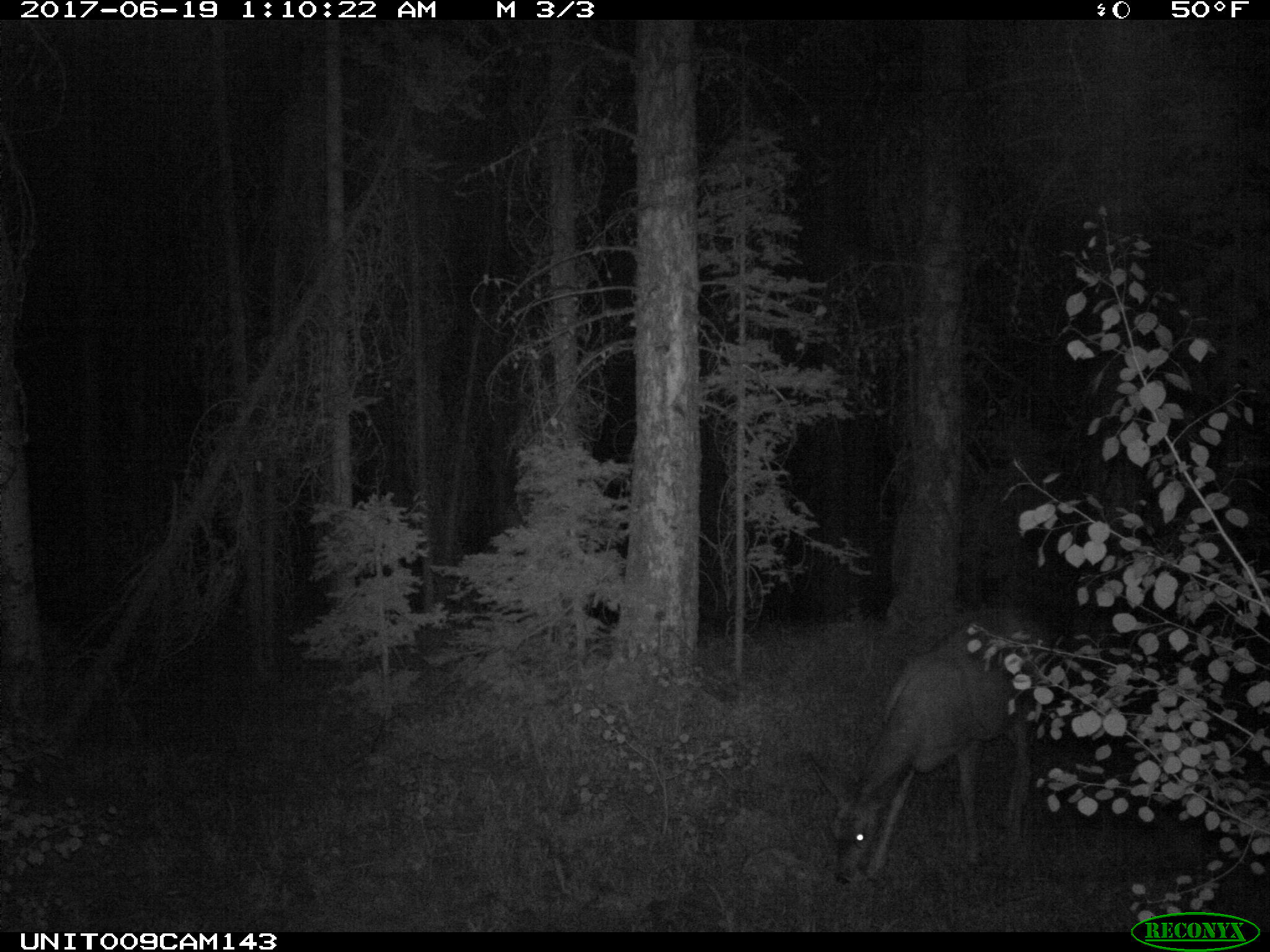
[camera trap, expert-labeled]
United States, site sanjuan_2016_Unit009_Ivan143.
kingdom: Animalia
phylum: Chordata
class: Mammalia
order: Artiodactyla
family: Cervidae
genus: Odocoileus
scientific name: Odocoileus hemionus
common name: mule deer